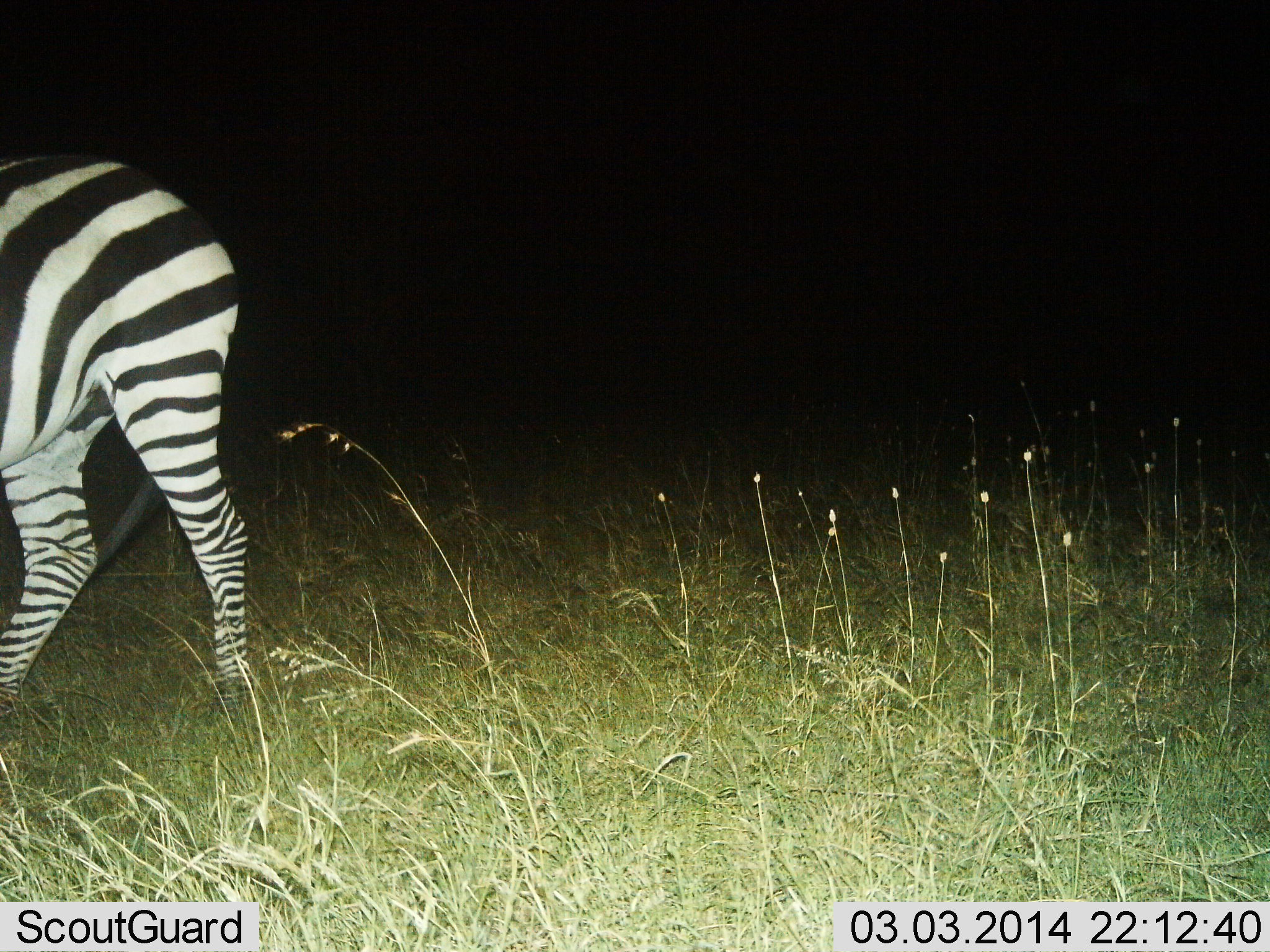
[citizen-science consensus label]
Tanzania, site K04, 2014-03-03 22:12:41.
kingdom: Animalia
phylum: Chordata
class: Mammalia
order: Perissodactyla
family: Equidae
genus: Equus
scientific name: Equus quagga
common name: plains zebra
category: zebra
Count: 1.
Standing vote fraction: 40%.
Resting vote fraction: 0%.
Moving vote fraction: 50%.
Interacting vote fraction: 0%.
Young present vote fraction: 0%.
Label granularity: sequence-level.